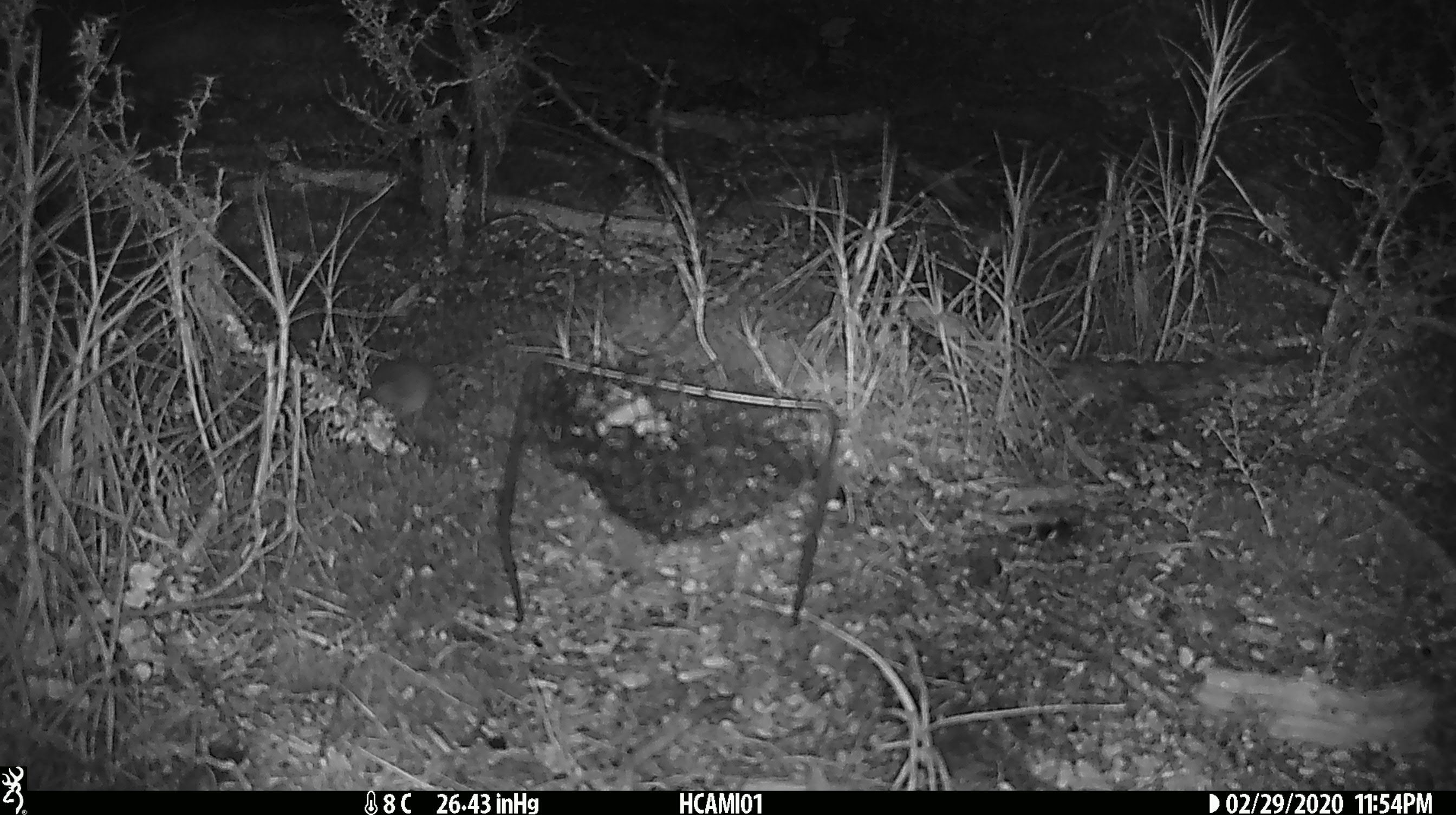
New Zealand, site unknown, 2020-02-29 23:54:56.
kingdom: Animalia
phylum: Chordata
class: Mammalia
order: Rodentia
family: Muridae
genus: Mus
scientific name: Mus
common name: mouse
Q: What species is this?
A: Mouse (Mus).